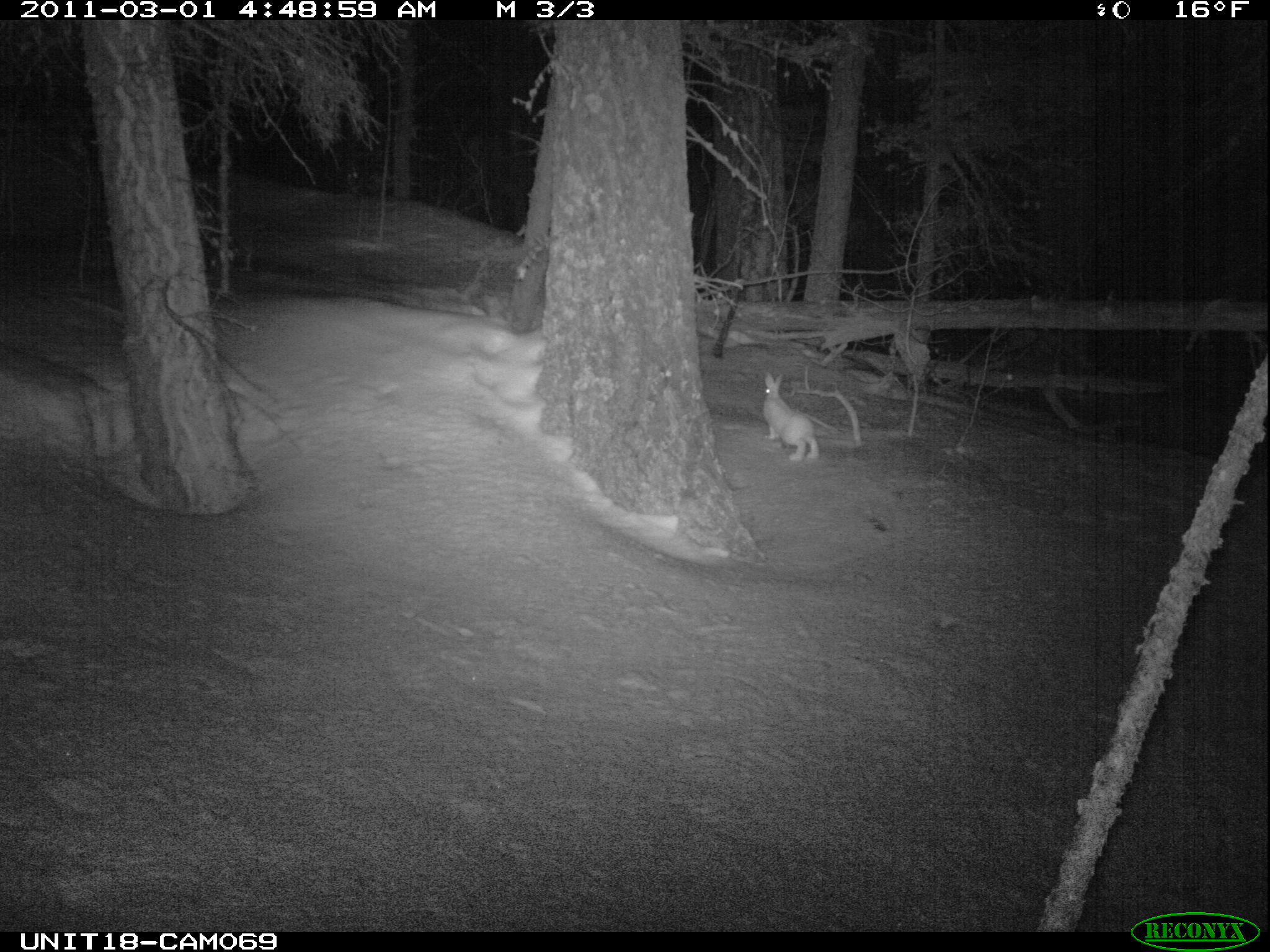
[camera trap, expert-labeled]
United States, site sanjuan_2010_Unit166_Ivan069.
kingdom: Animalia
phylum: Chordata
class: Mammalia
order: Lagomorpha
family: Leporidae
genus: Lepus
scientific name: Lepus americanus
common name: snowshoe hare